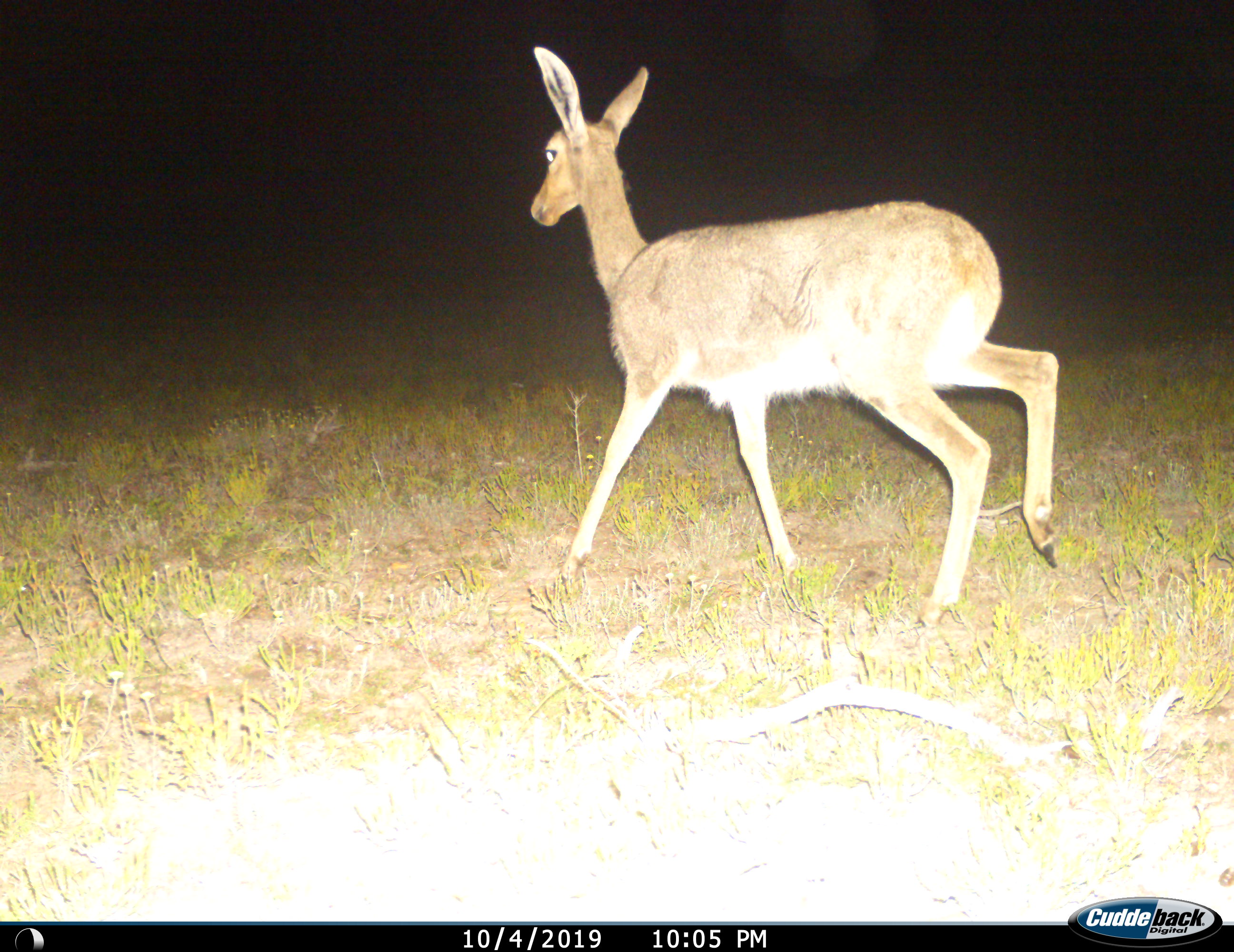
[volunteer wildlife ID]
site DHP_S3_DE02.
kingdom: Animalia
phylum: Chordata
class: Mammalia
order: Artiodactyla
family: Bovidae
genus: Pelea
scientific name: Pelea capreolus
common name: grey rhebok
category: rhebokgrey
Rhebokgrey (grey rhebok) (Pelea capreolus), count 1. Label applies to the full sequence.